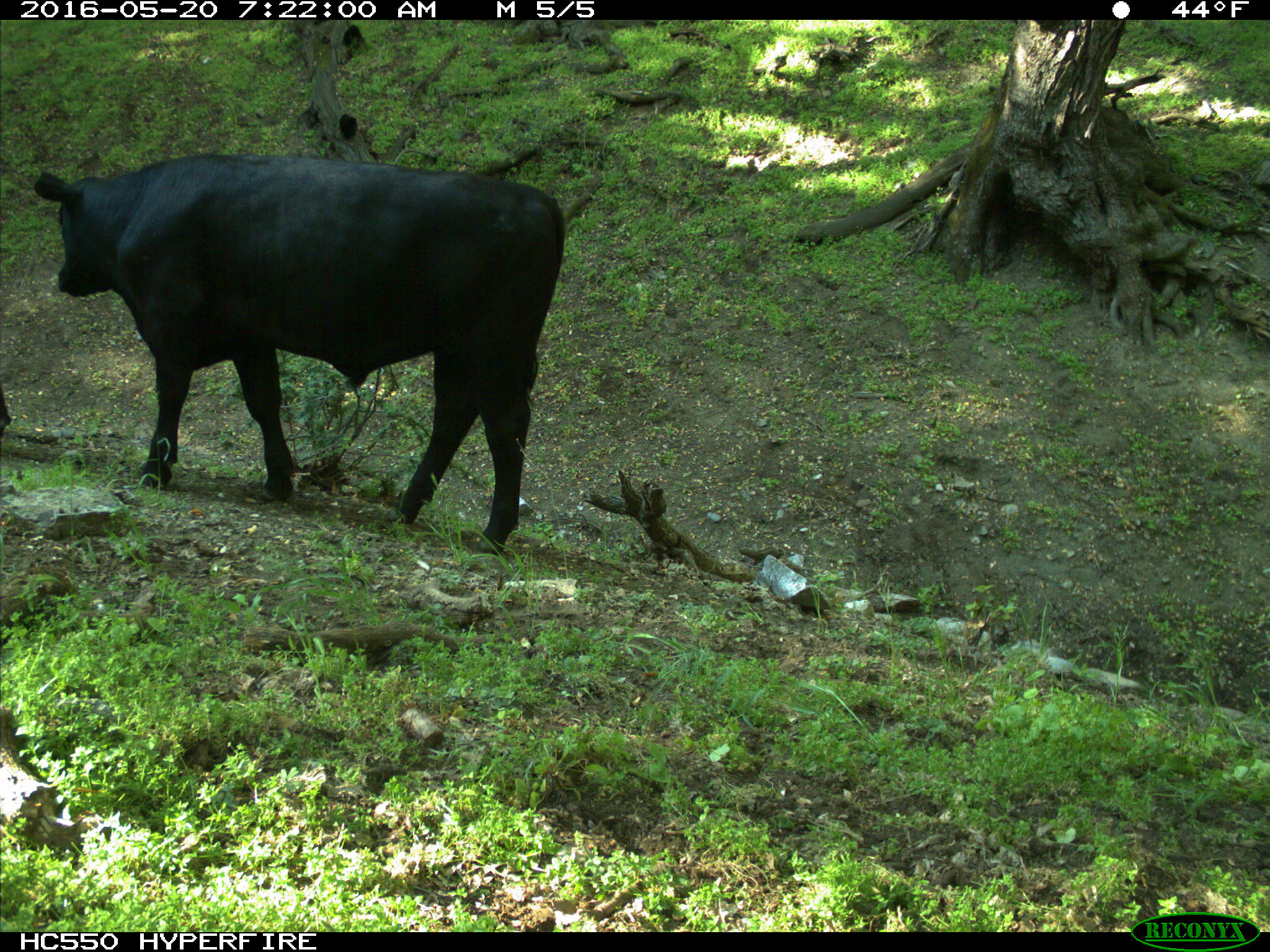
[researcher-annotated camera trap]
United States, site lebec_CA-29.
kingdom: Animalia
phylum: Chordata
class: Mammalia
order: Artiodactyla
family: Bovidae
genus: Bos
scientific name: Bos taurus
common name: domestic cow